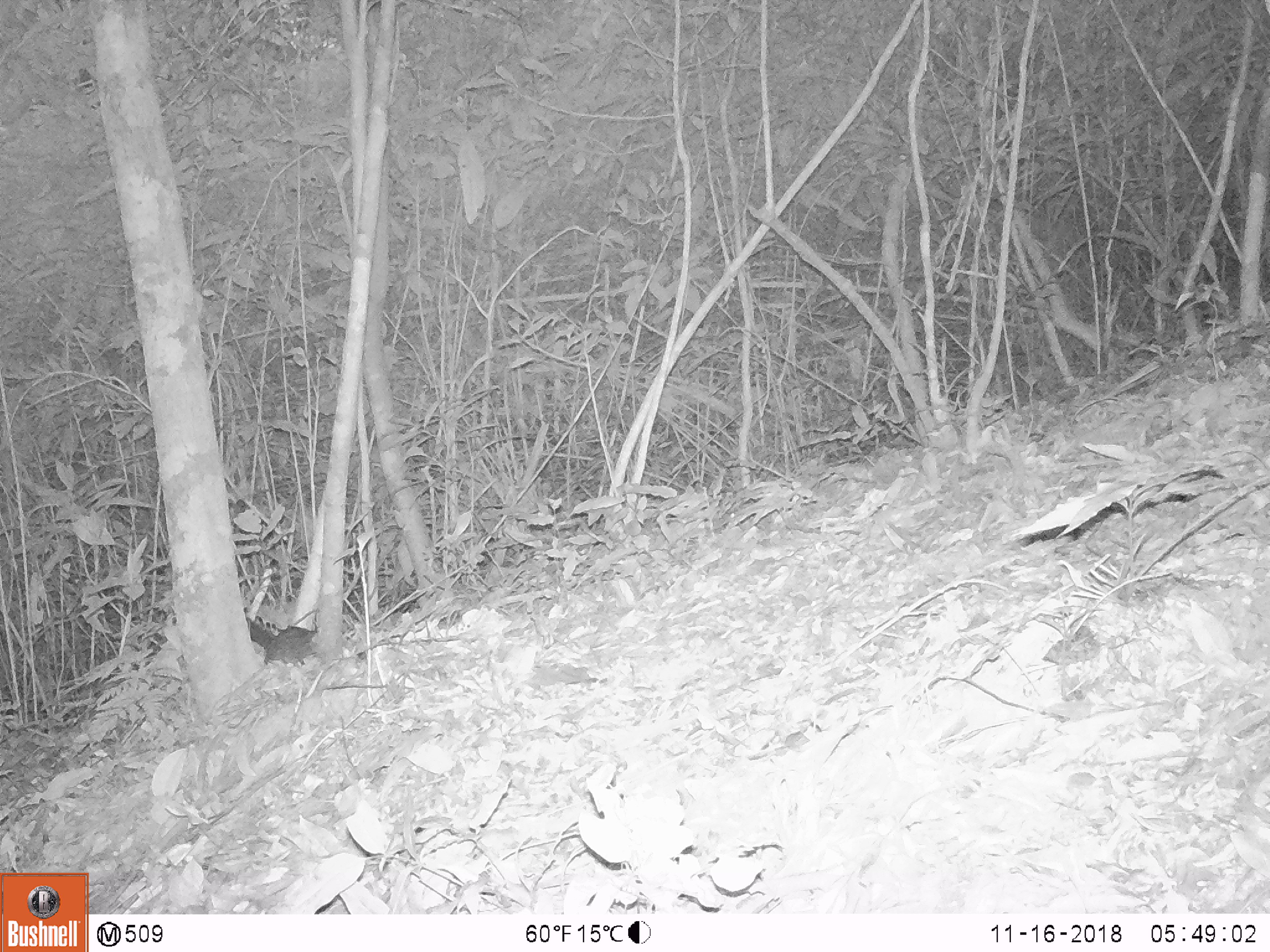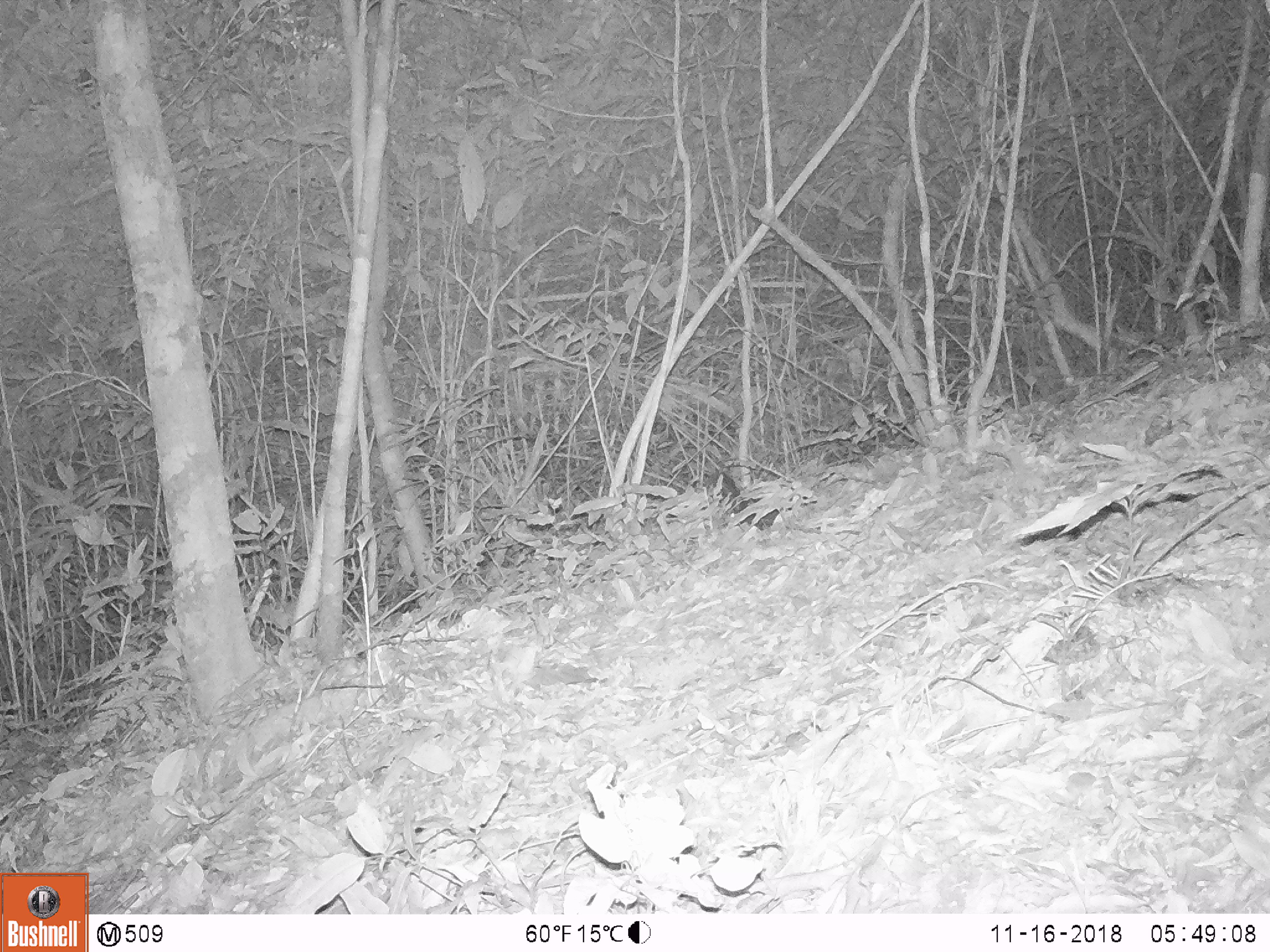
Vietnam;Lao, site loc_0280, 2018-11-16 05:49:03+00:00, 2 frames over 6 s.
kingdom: Animalia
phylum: Chordata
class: Mammalia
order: Rodentia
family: Sciuridae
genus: Dremomys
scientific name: Dremomys rufigenis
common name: red-cheeked squirrel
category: red cheeked squirrel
Red cheeked squirrel (red-cheeked squirrel) (Dremomys rufigenis). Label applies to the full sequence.